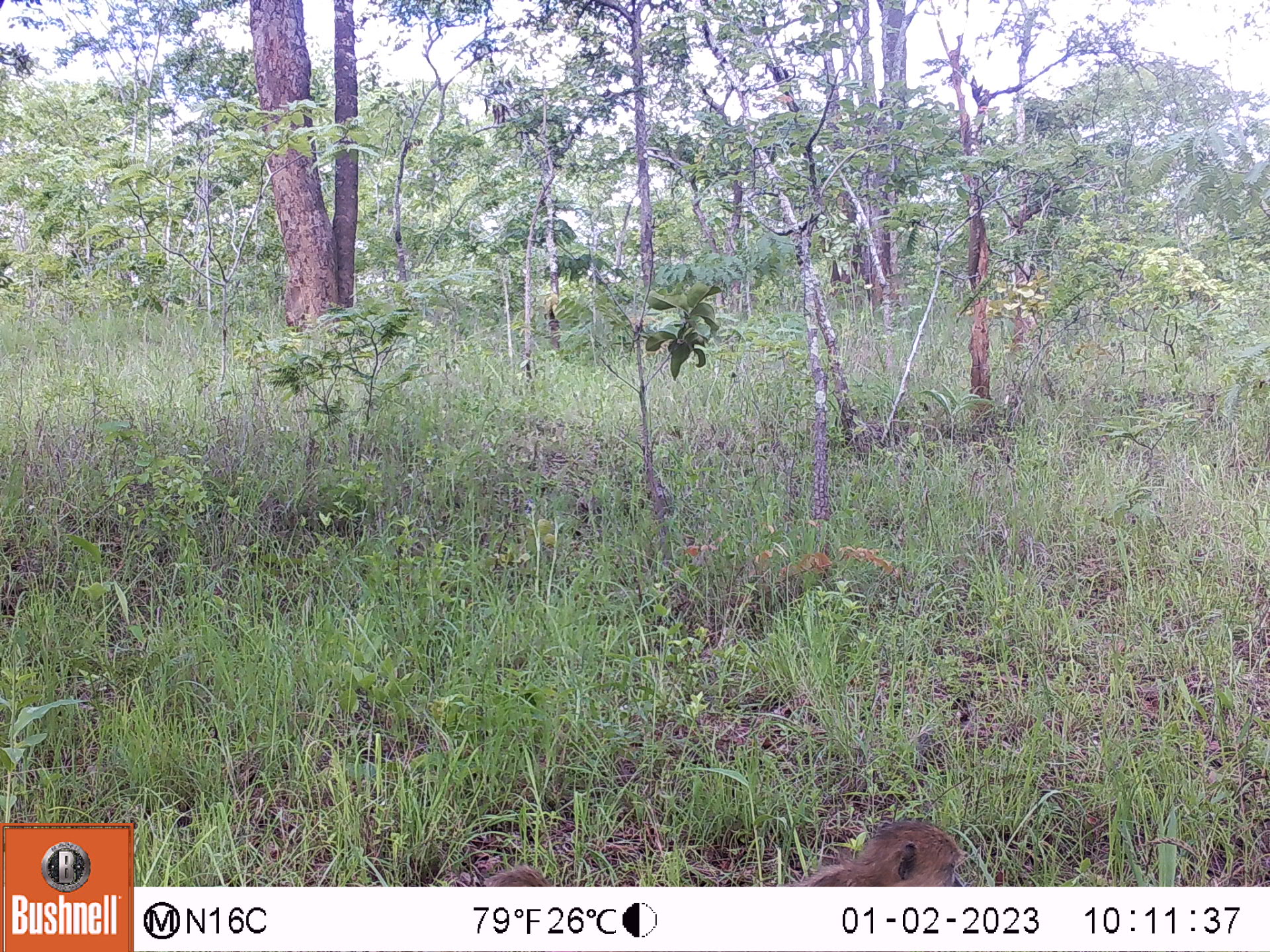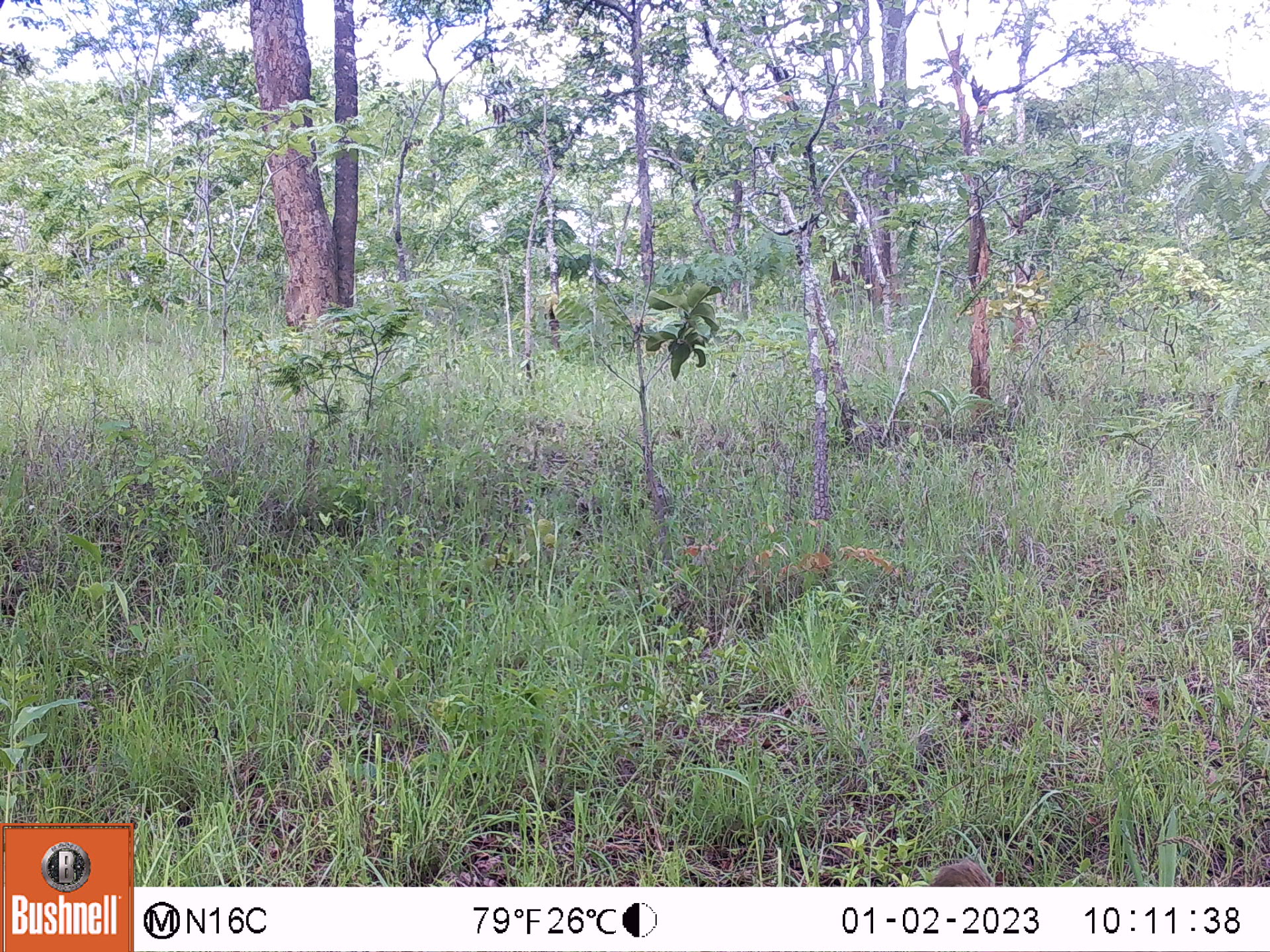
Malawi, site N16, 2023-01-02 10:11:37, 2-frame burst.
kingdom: Animalia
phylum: Chordata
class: Mammalia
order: Primates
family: Cercopithecidae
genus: Papio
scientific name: Papio cynocephalus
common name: yellow baboon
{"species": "yellow baboon (Papio cynocephalus)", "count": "1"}